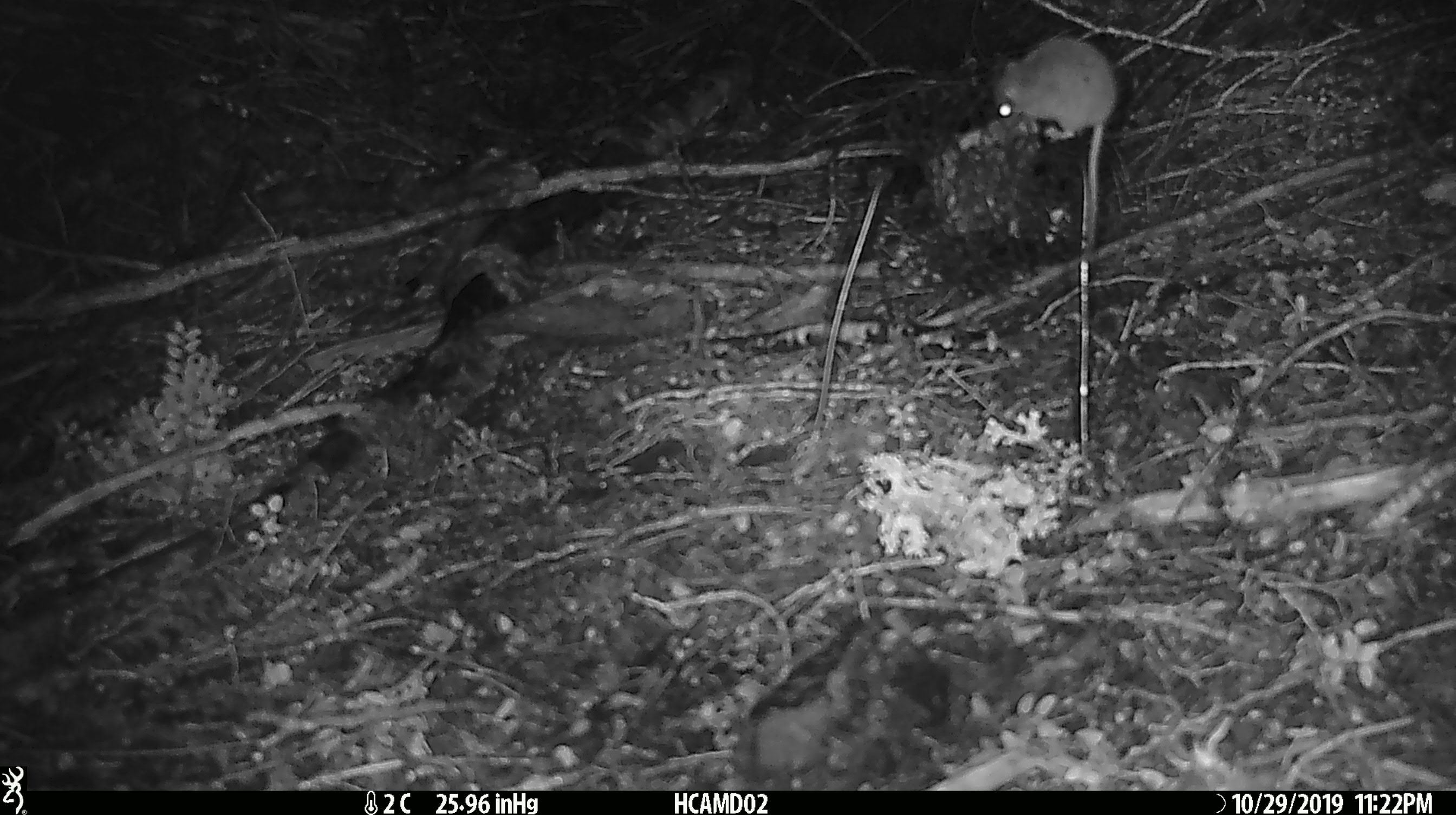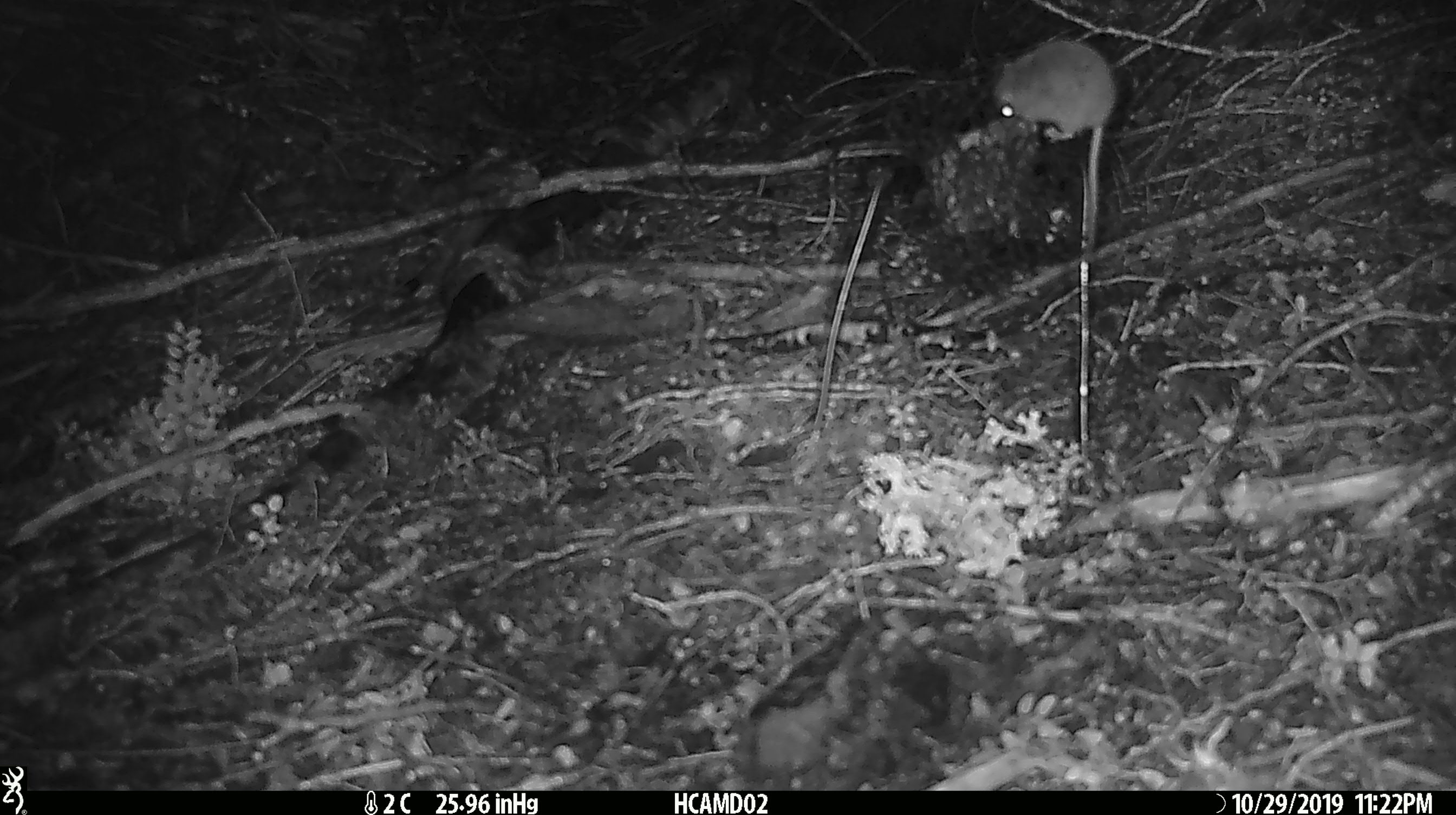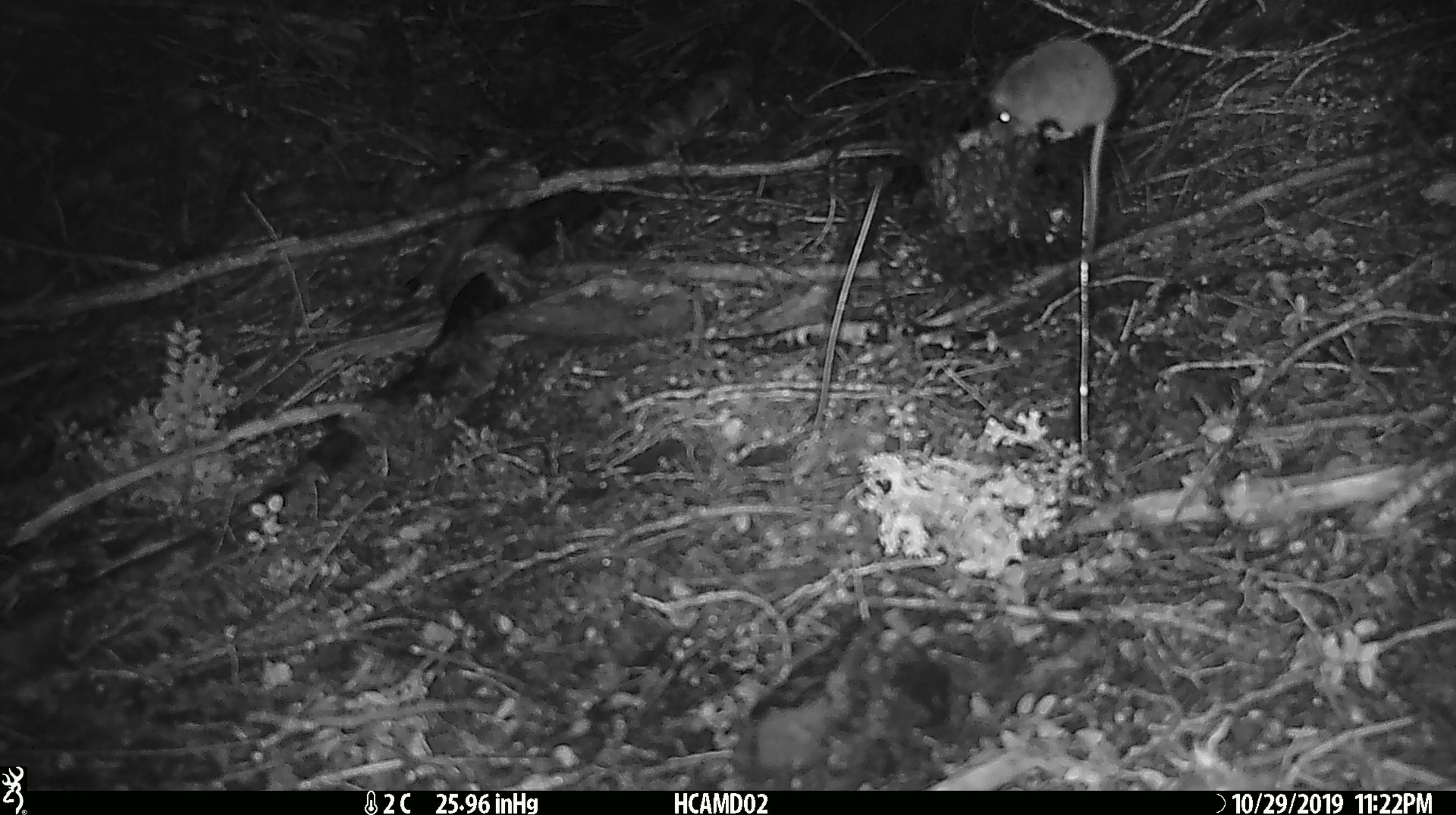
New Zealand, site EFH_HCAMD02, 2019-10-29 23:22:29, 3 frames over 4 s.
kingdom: Animalia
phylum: Chordata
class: Mammalia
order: Rodentia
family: Muridae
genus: Mus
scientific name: Mus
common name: mouse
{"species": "mouse (Mus)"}